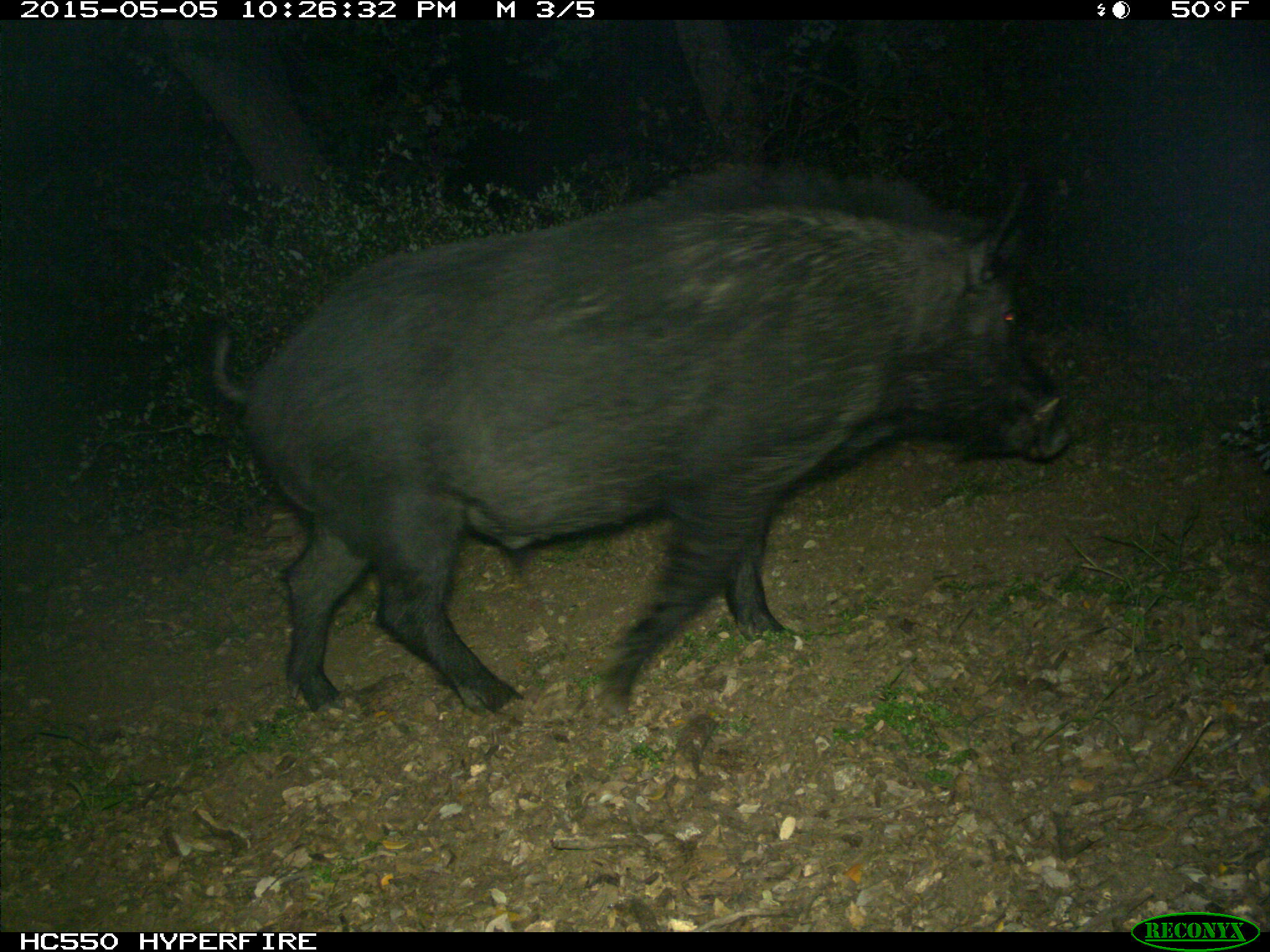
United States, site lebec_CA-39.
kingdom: Animalia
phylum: Chordata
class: Mammalia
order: Artiodactyla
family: Suidae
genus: Sus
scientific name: Sus scrofa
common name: wild boar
Sus scrofa (wild boar).